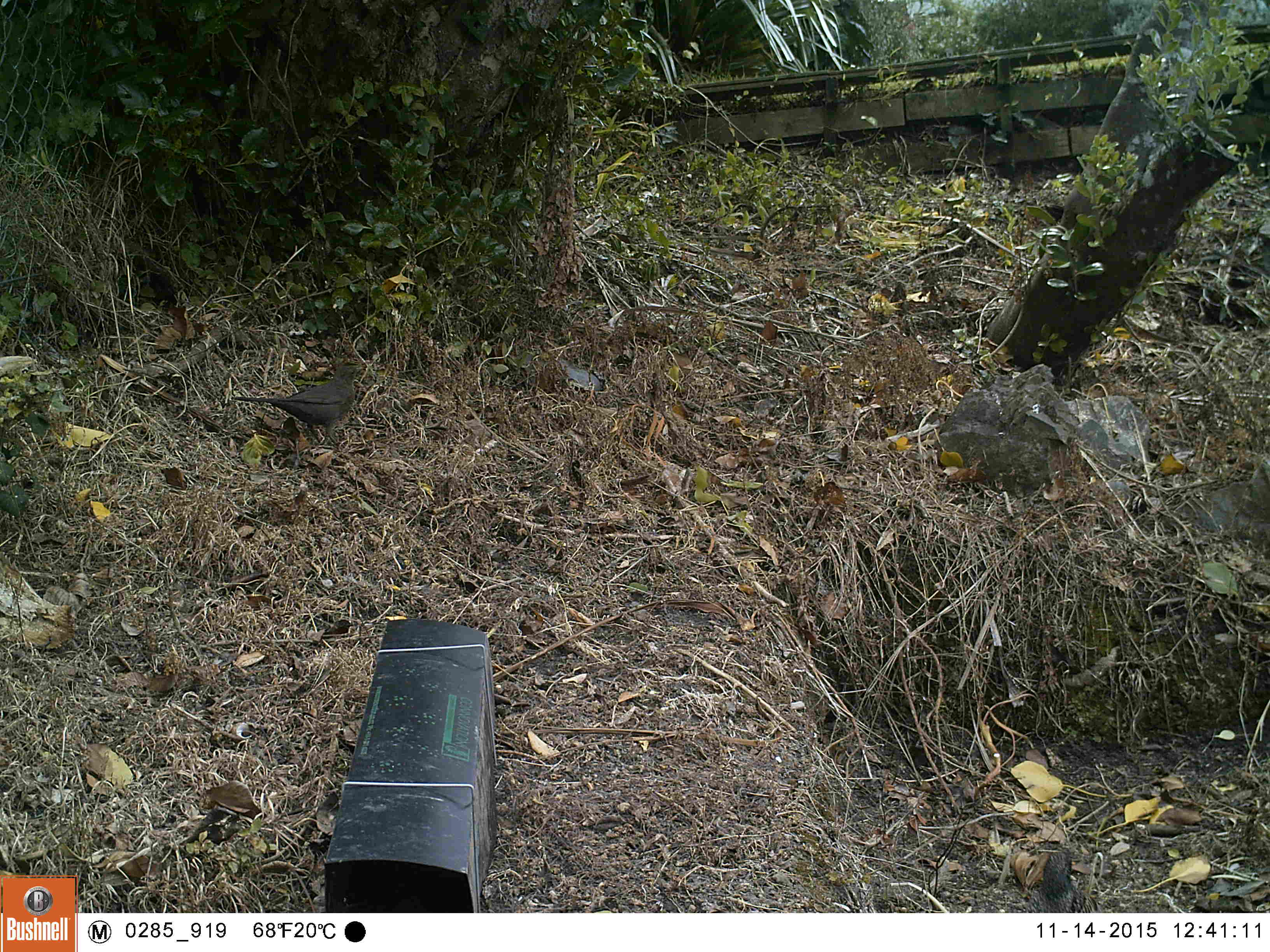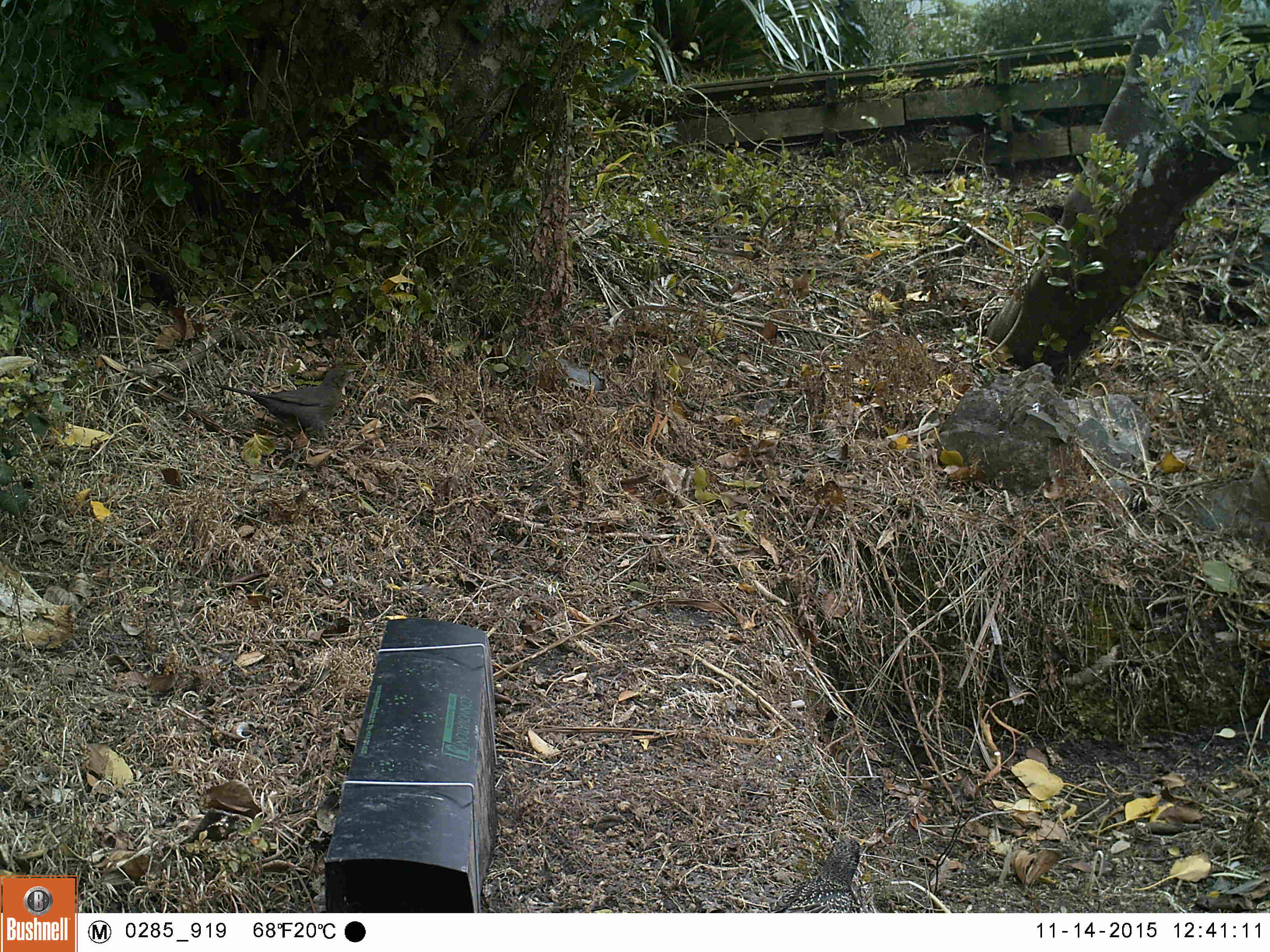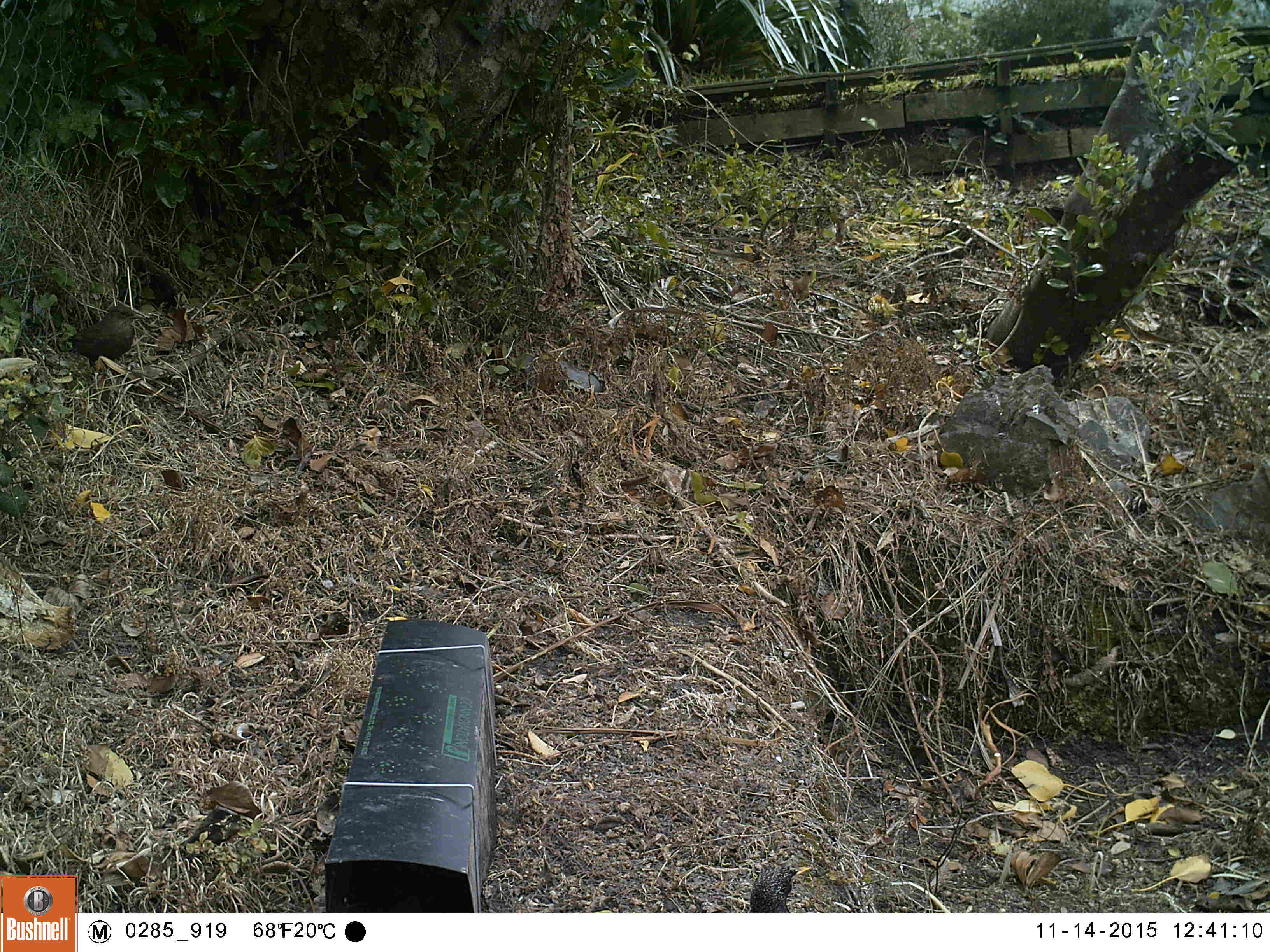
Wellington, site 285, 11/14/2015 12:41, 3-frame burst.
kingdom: Animalia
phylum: Chordata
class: Aves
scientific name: Aves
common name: bird